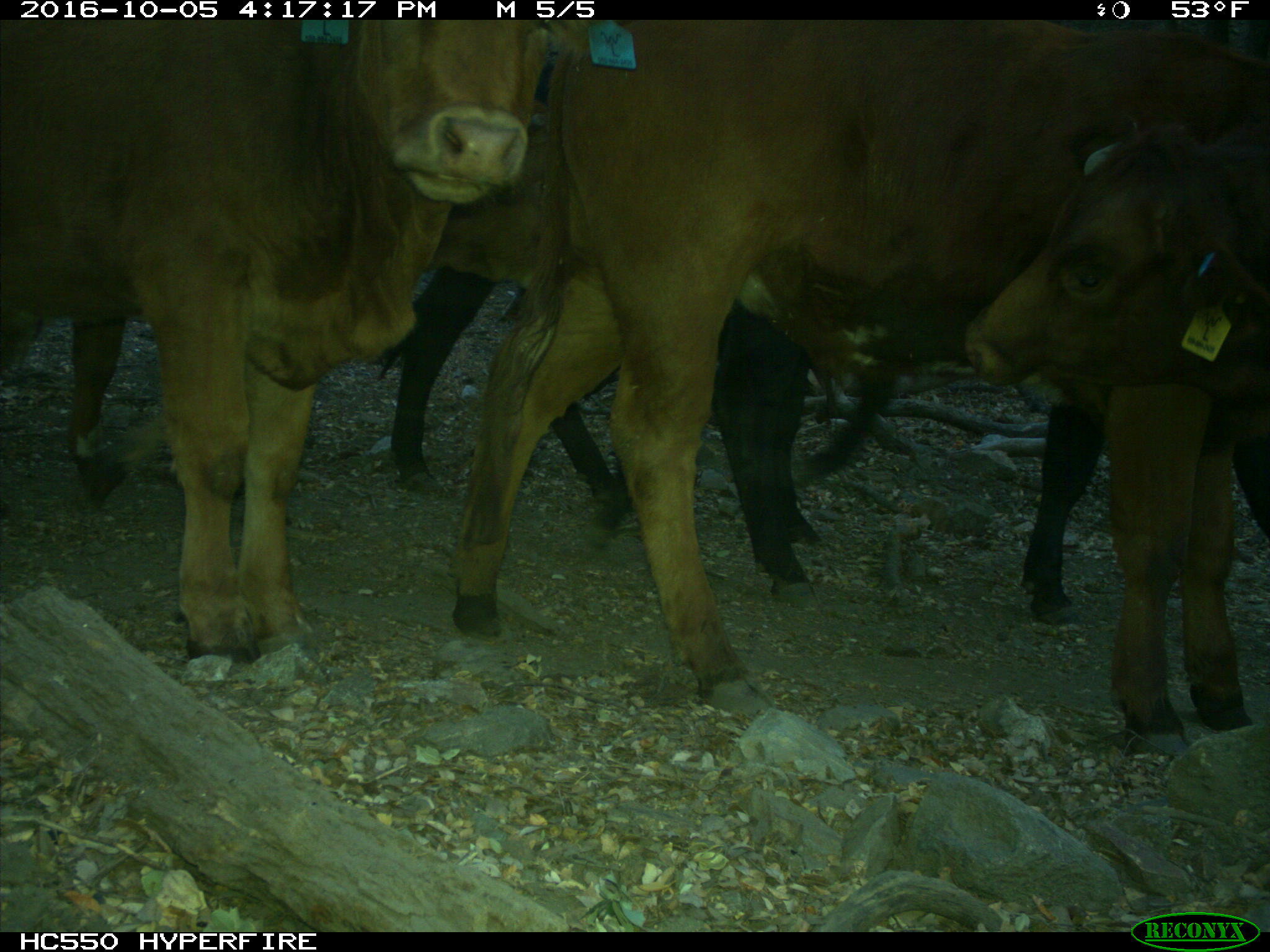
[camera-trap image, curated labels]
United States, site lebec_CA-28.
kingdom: Animalia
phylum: Chordata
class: Mammalia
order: Artiodactyla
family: Bovidae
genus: Bos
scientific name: Bos taurus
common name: domestic cow